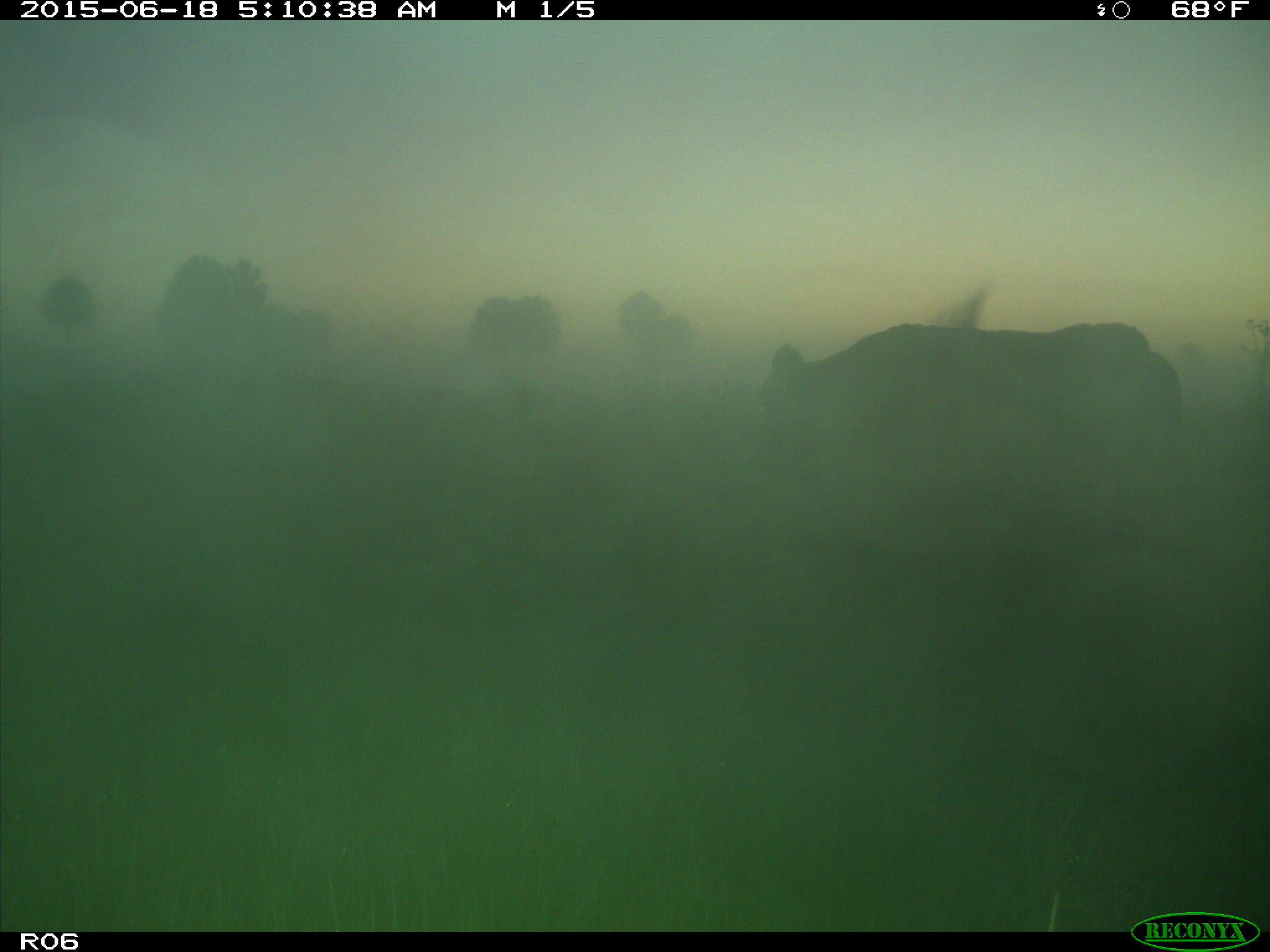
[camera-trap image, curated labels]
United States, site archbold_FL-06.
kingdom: Animalia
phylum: Chordata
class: Mammalia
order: Artiodactyla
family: Bovidae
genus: Bos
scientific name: Bos taurus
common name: domestic cow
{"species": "Bos taurus (domestic cow)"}